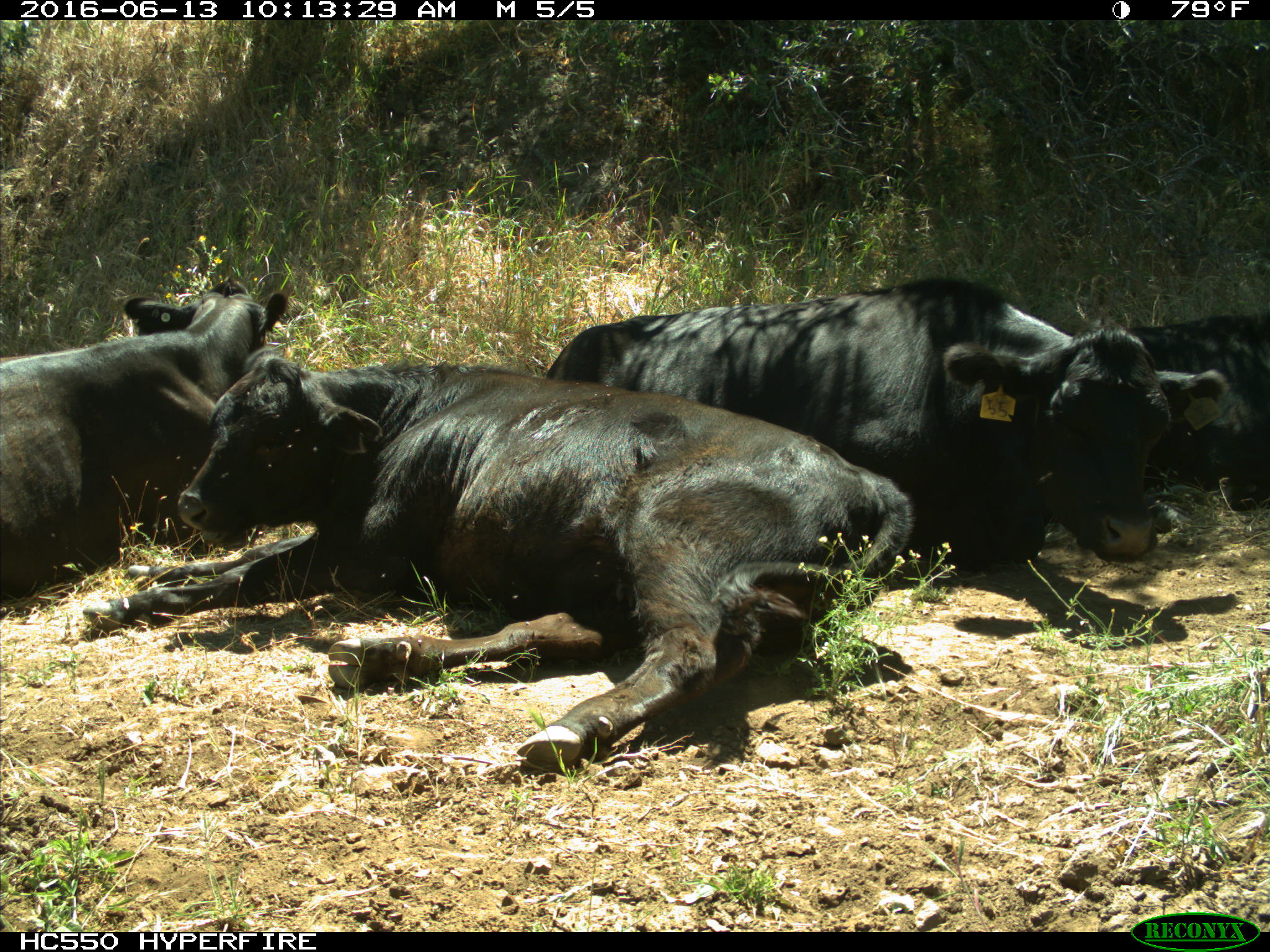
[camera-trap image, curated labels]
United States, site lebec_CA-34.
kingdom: Animalia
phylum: Chordata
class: Mammalia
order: Artiodactyla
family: Bovidae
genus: Bos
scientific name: Bos taurus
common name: domestic cow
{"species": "Bos taurus (domestic cow)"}